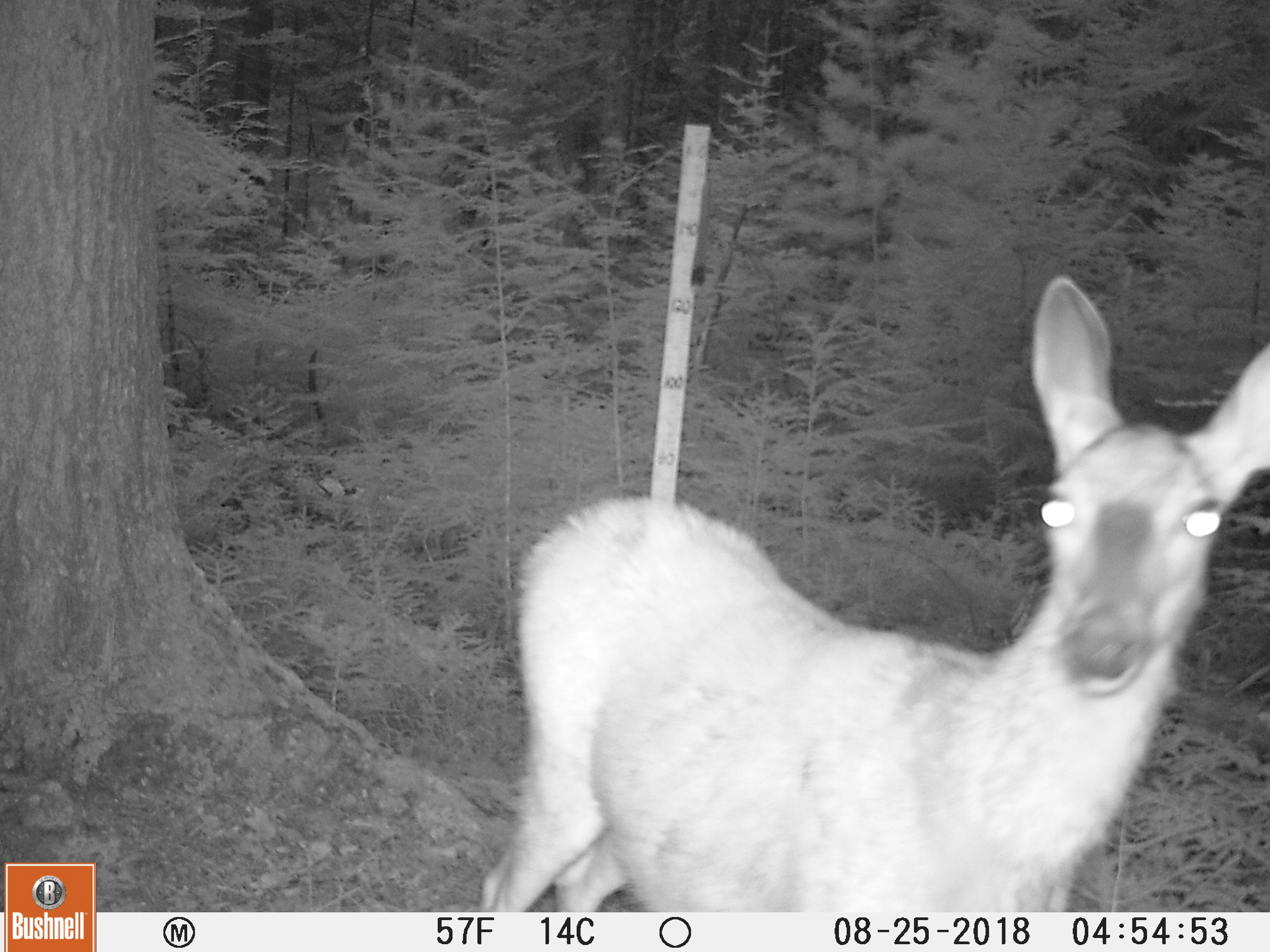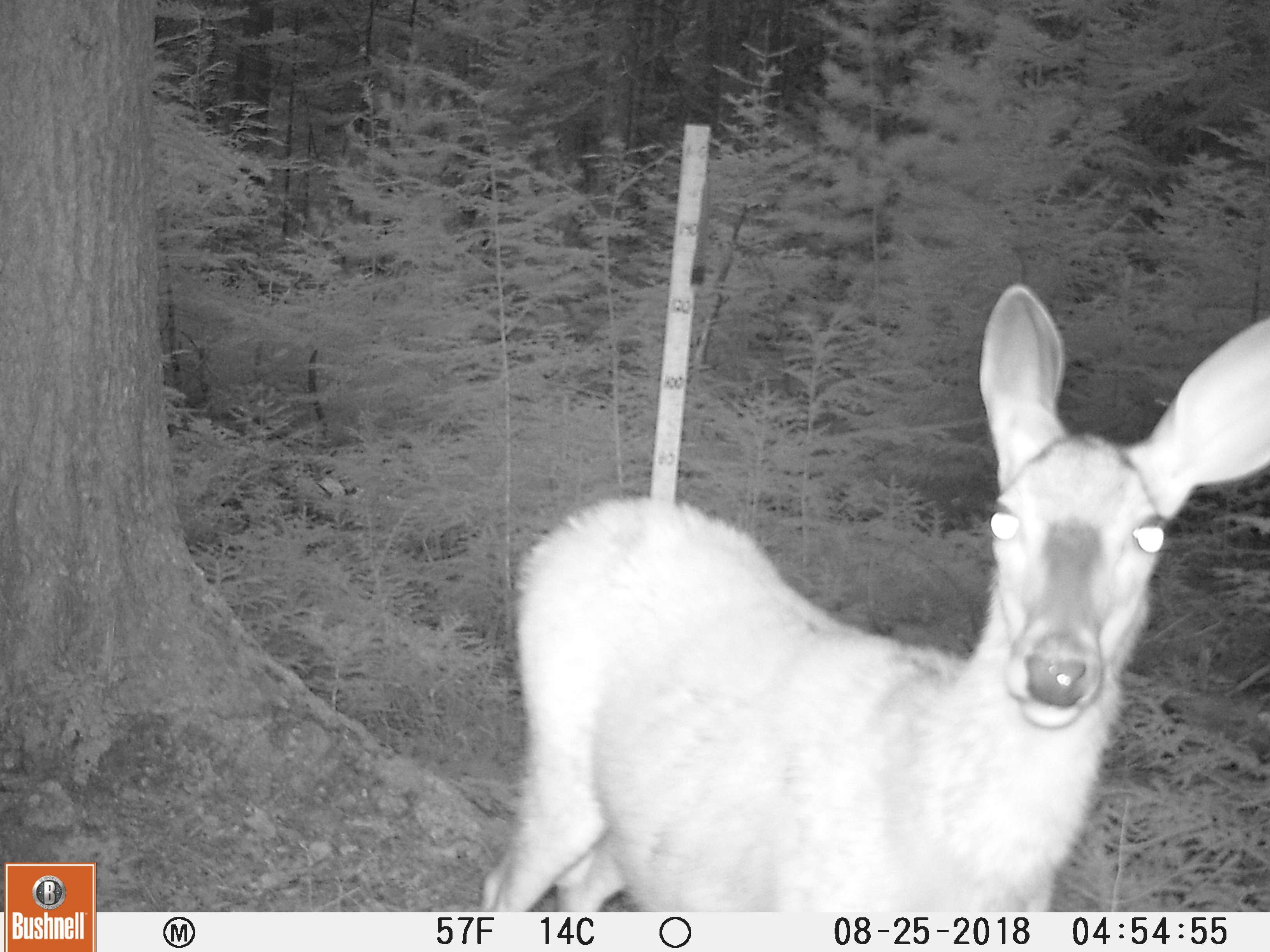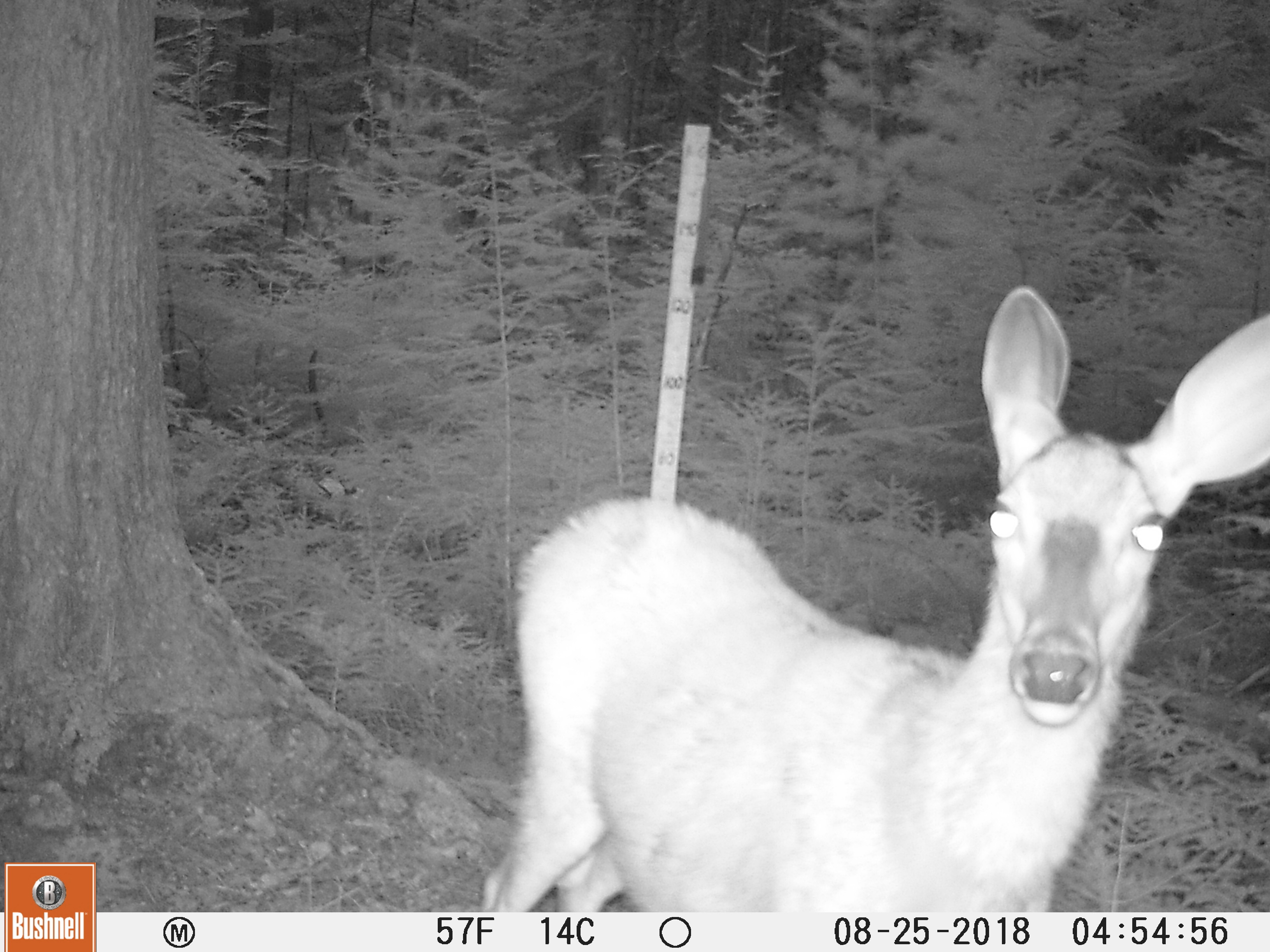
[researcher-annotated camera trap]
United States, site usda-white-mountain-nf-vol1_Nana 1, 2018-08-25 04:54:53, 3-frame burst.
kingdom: Animalia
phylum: Chordata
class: Mammalia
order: Artiodactyla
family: Cervidae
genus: Odocoileus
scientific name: Odocoileus virginianus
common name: white-tailed deer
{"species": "white-tailed deer (Odocoileus virginianus)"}